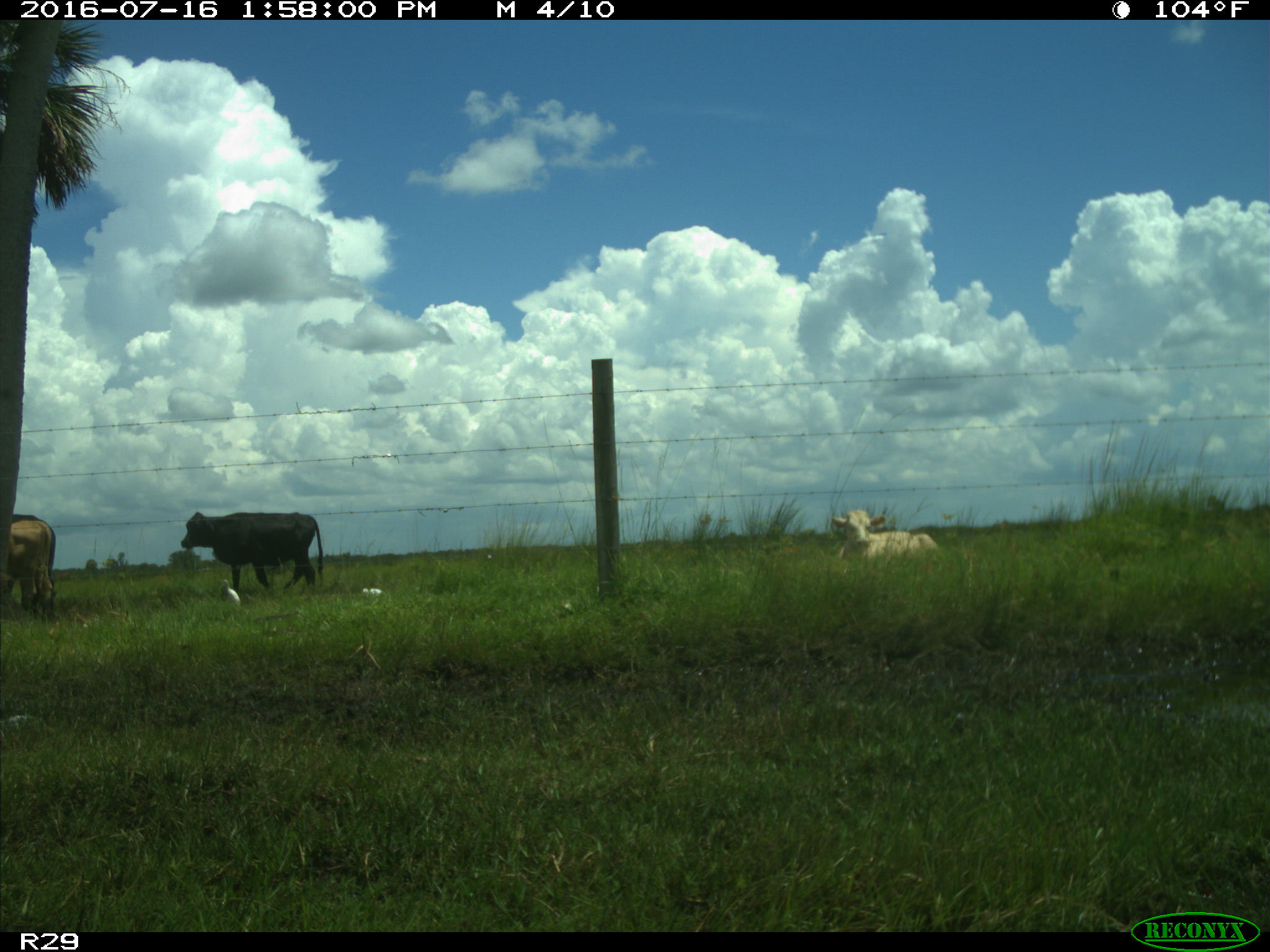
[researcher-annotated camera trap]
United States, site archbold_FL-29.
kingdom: Animalia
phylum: Chordata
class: Mammalia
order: Artiodactyla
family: Bovidae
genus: Bos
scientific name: Bos taurus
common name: domestic cow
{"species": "Bos taurus (domestic cow)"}